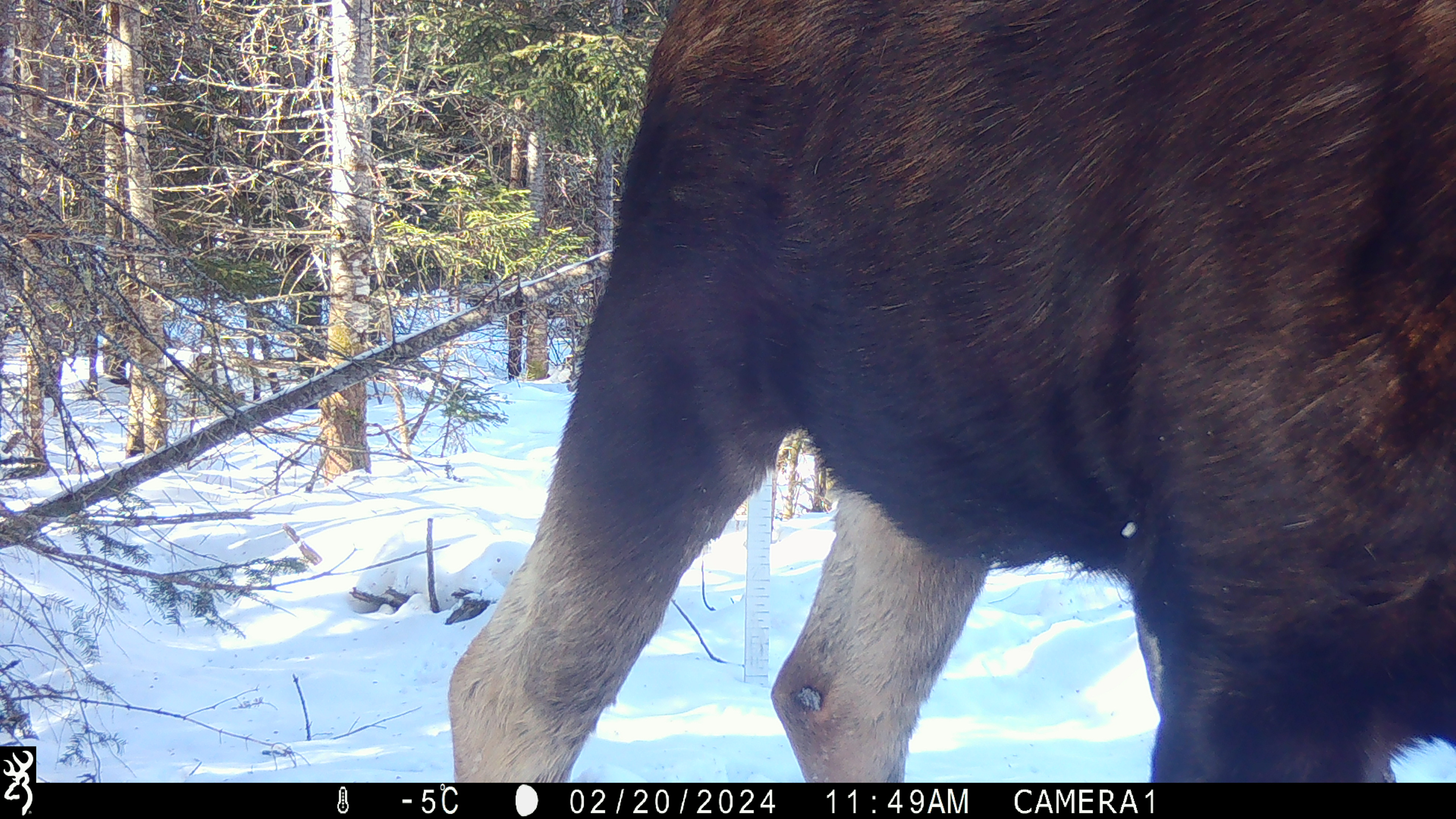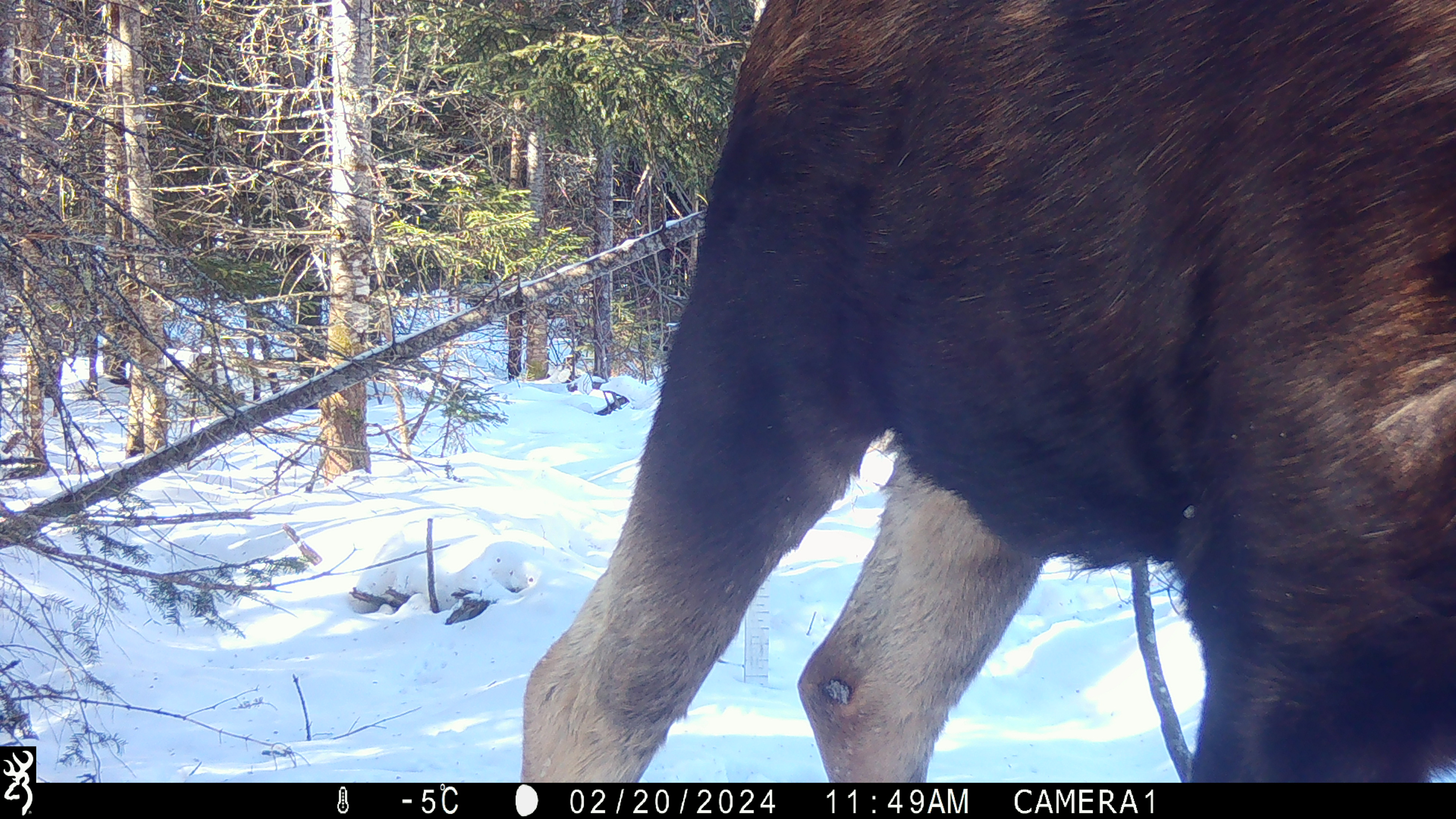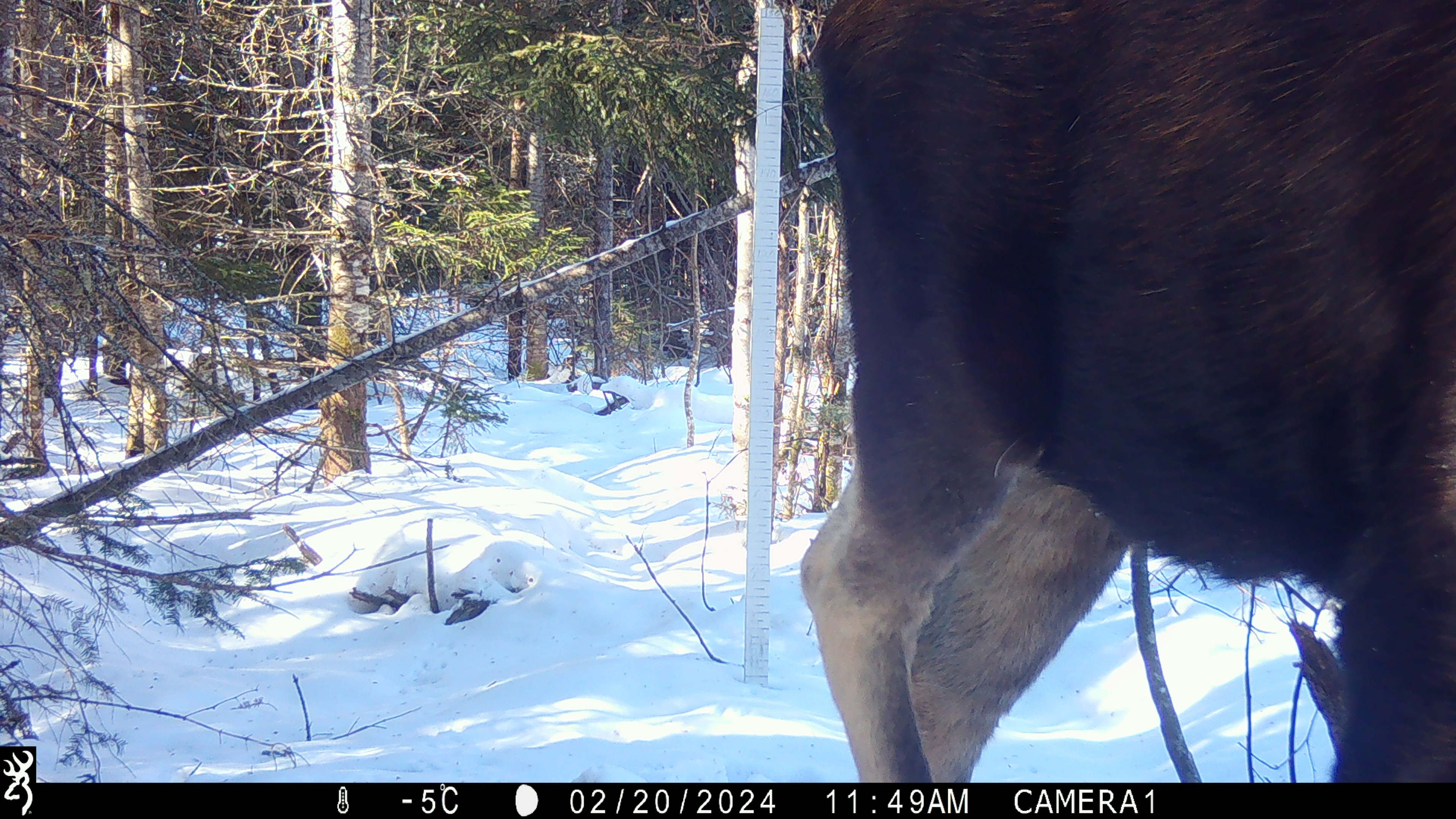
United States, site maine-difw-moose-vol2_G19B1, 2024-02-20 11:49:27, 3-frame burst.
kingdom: Animalia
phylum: Chordata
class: Mammalia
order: Artiodactyla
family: Cervidae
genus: Alces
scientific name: Alces alces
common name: moose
Moose (Alces alces).